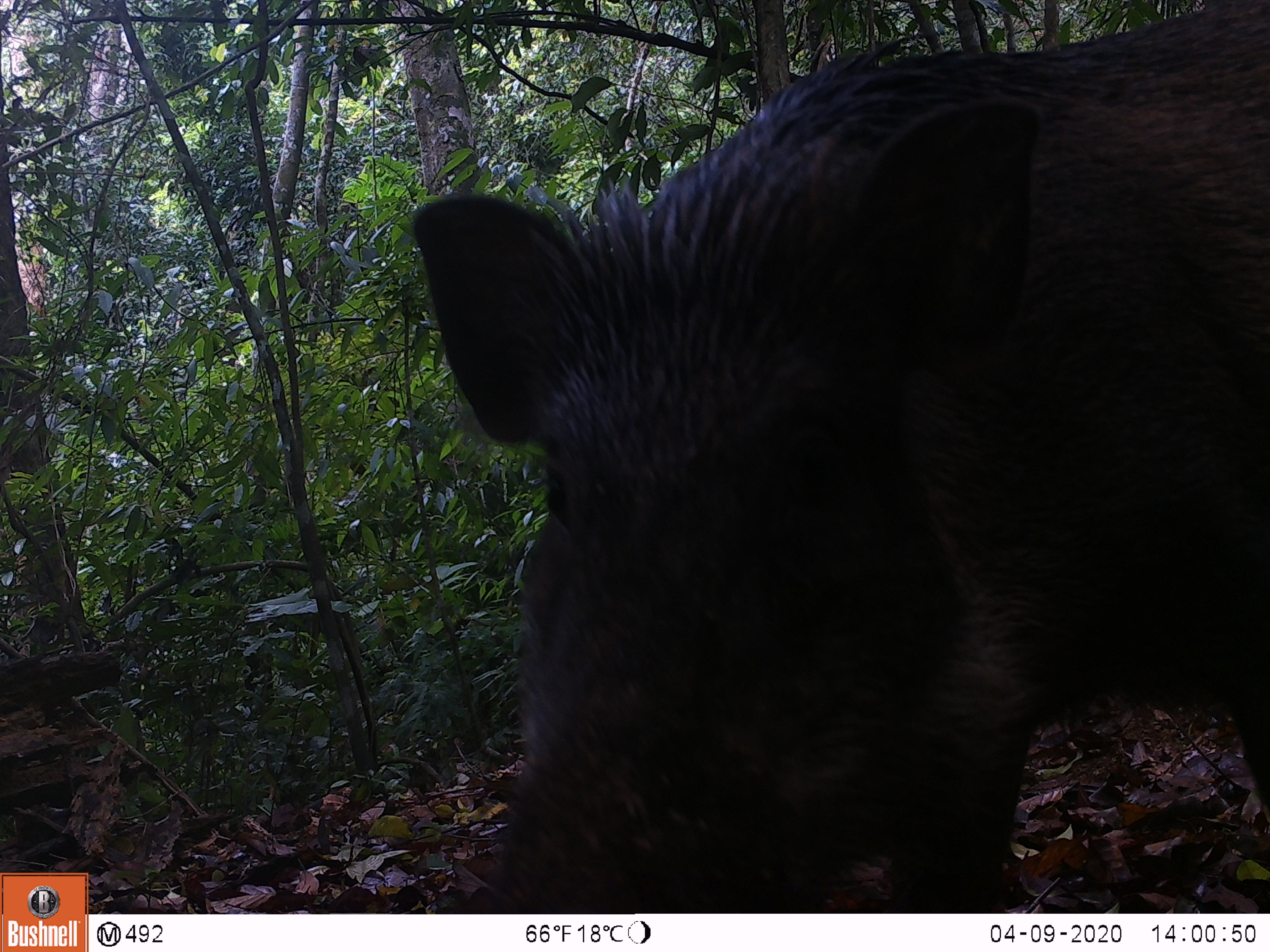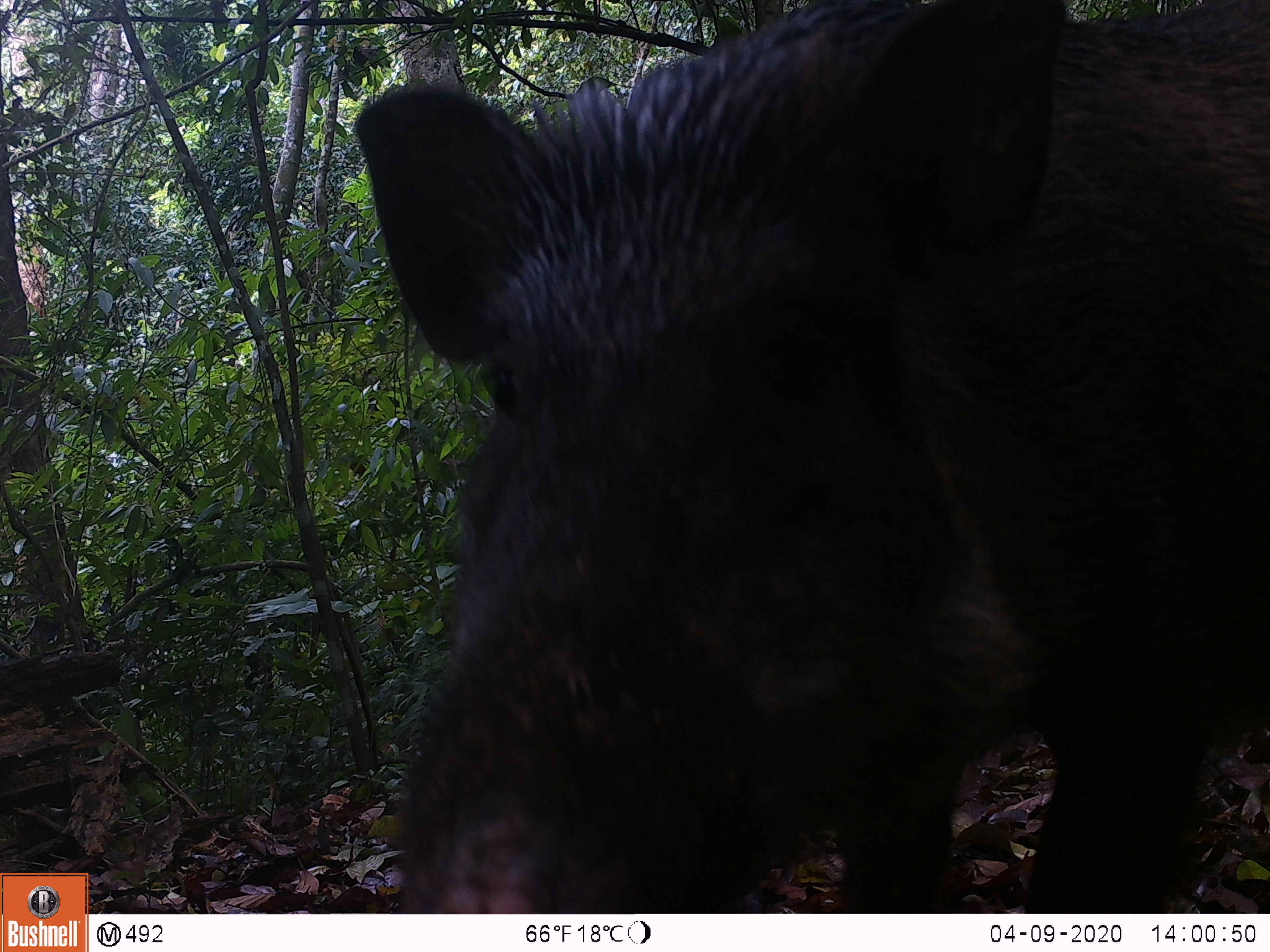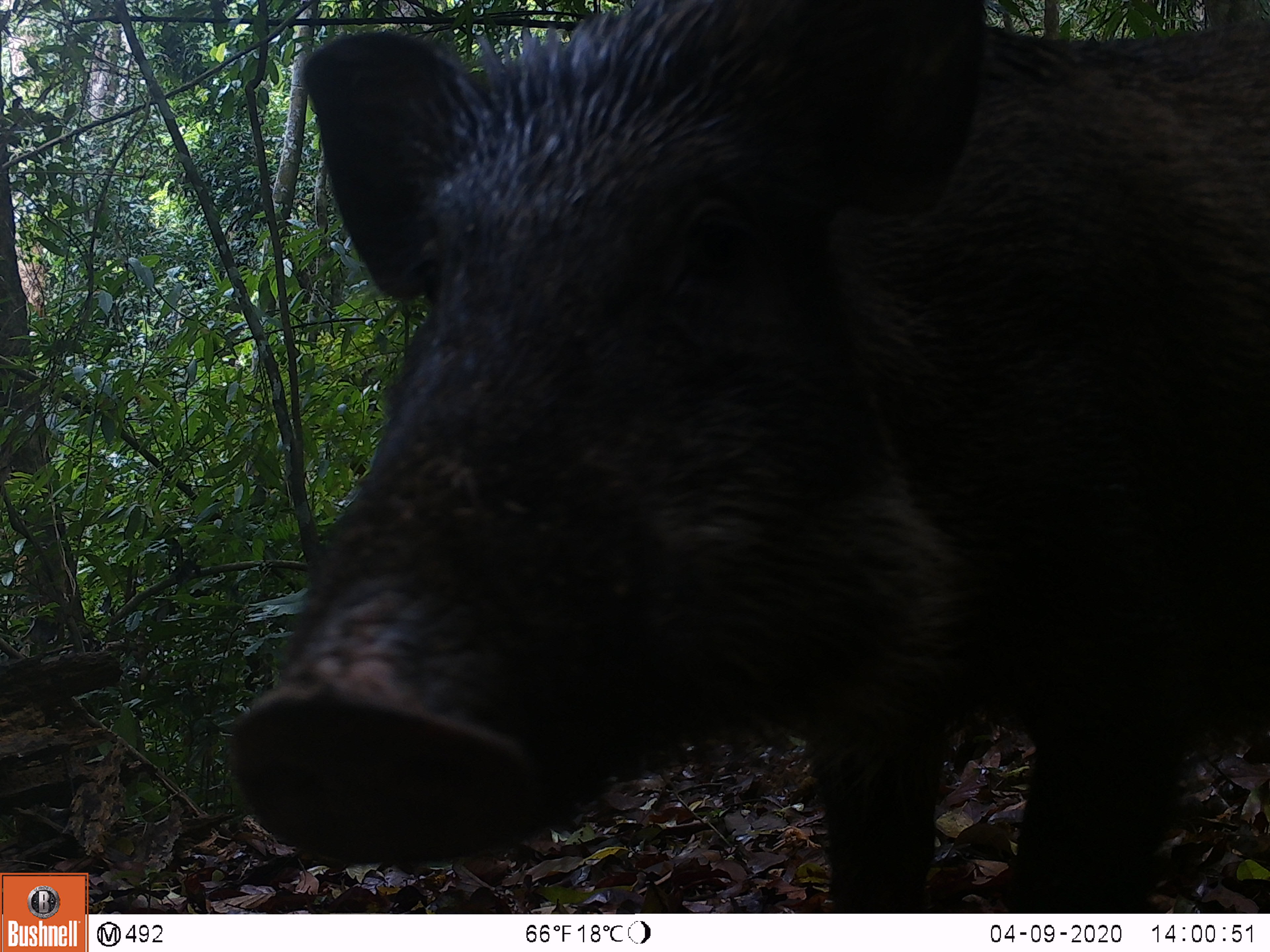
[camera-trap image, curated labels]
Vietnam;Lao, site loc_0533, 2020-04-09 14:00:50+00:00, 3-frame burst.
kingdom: Animalia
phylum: Chordata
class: Mammalia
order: Artiodactyla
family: Suidae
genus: Sus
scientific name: Sus scrofa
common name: eurasian wild pig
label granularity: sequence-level